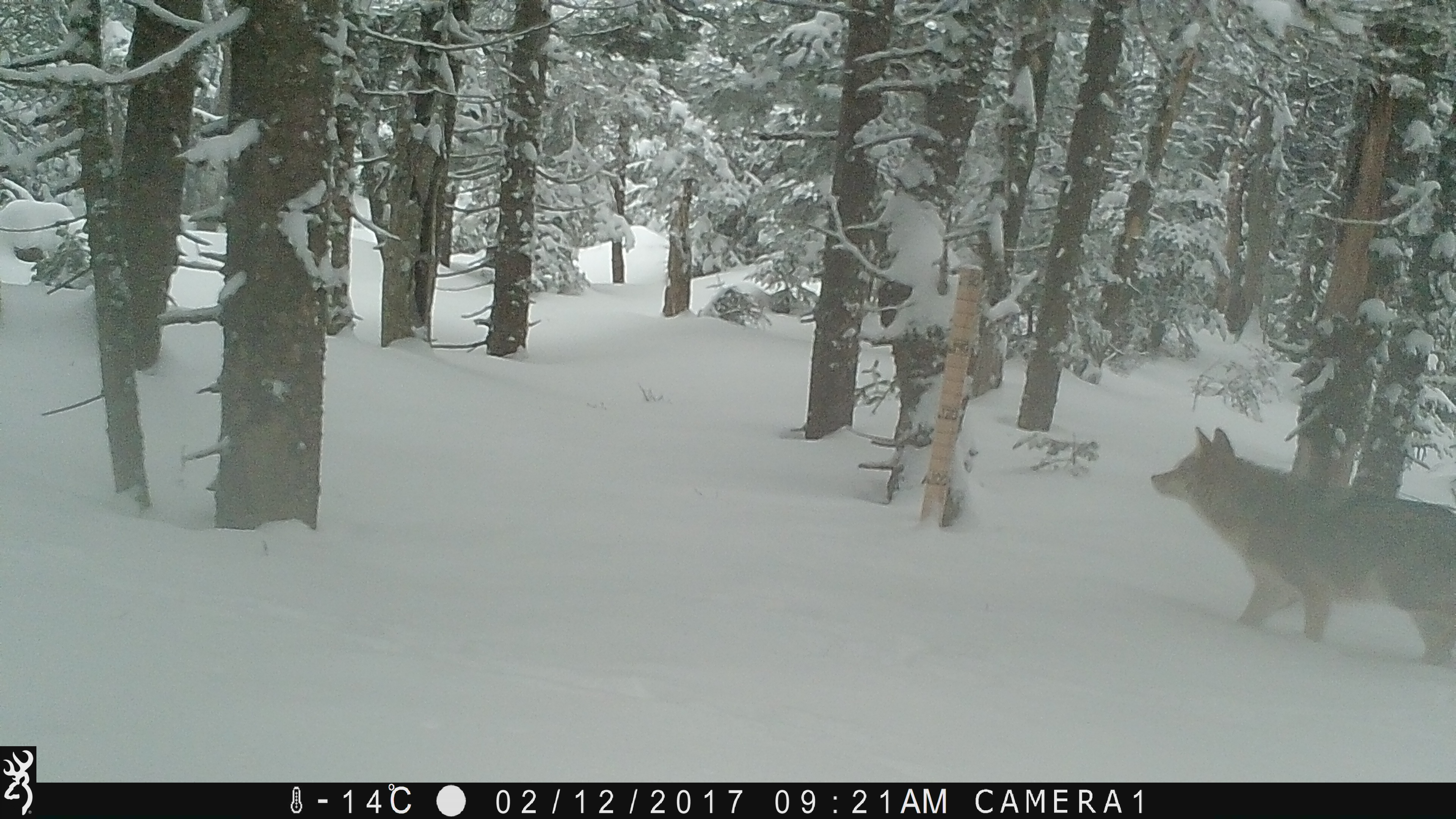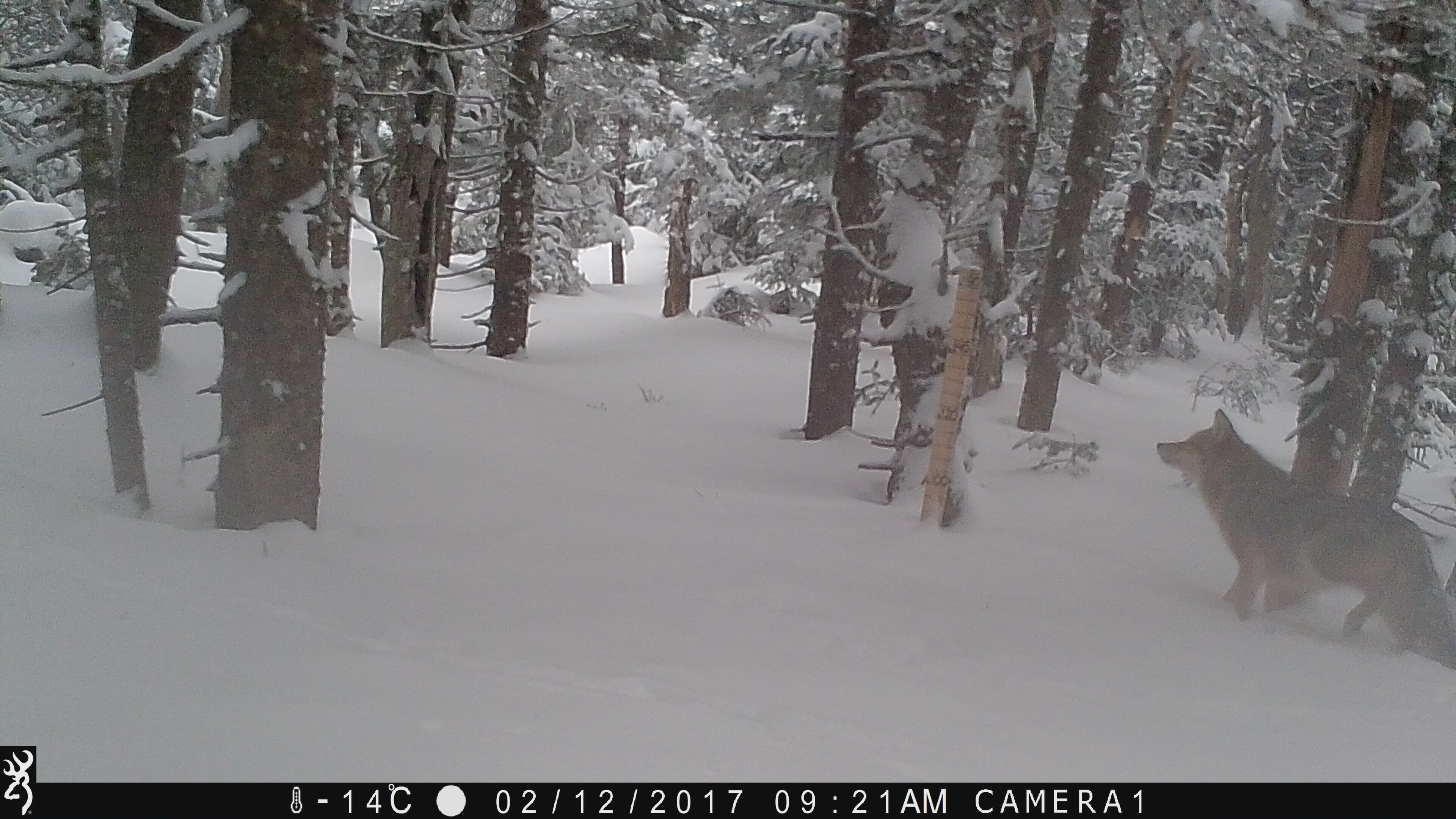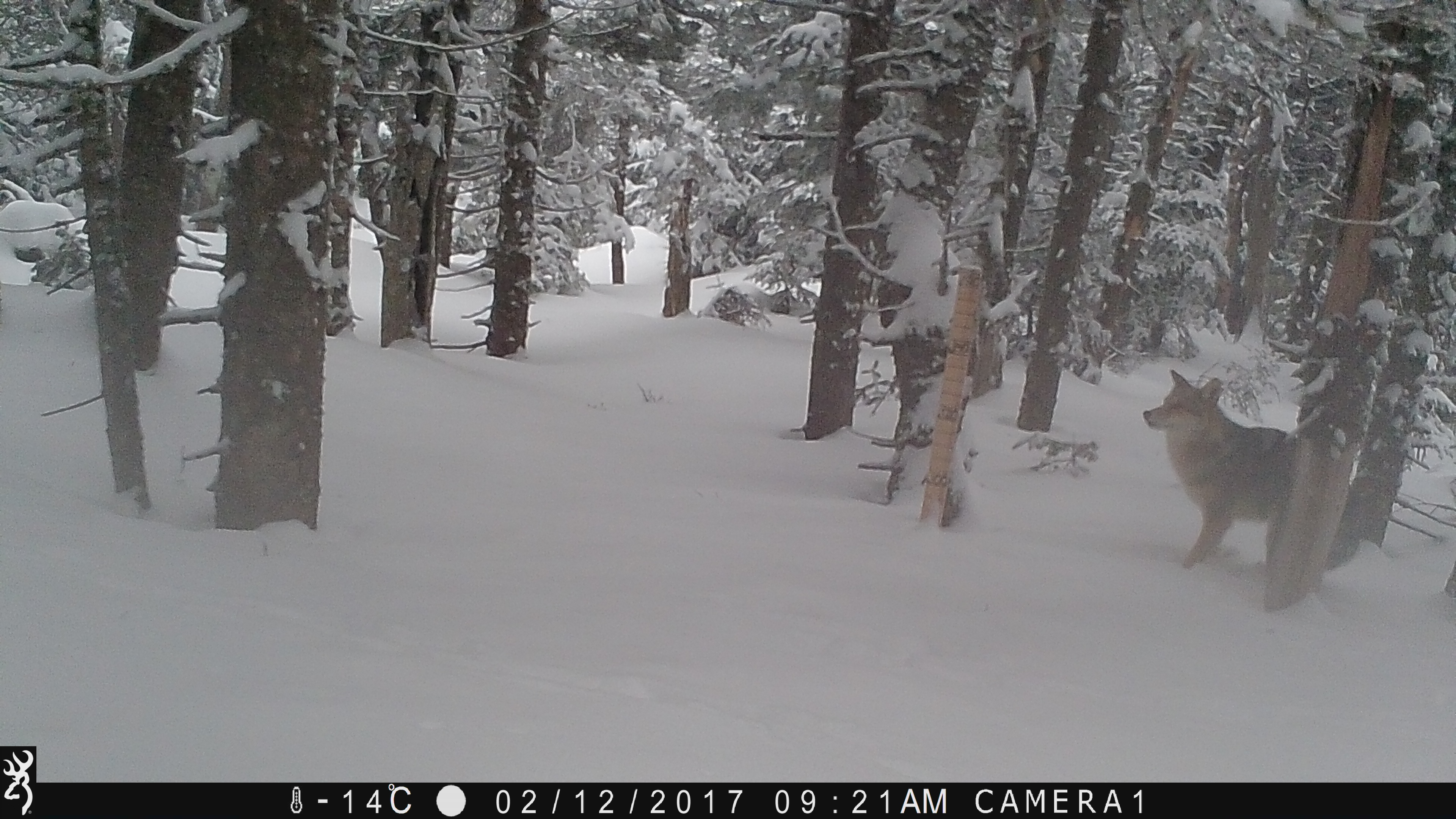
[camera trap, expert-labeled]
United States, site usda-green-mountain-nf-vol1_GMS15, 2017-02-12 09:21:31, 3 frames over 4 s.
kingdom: Animalia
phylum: Chordata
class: Mammalia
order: Carnivora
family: Canidae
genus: Canis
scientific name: Canis latrans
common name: coyote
Coyote (Canis latrans).